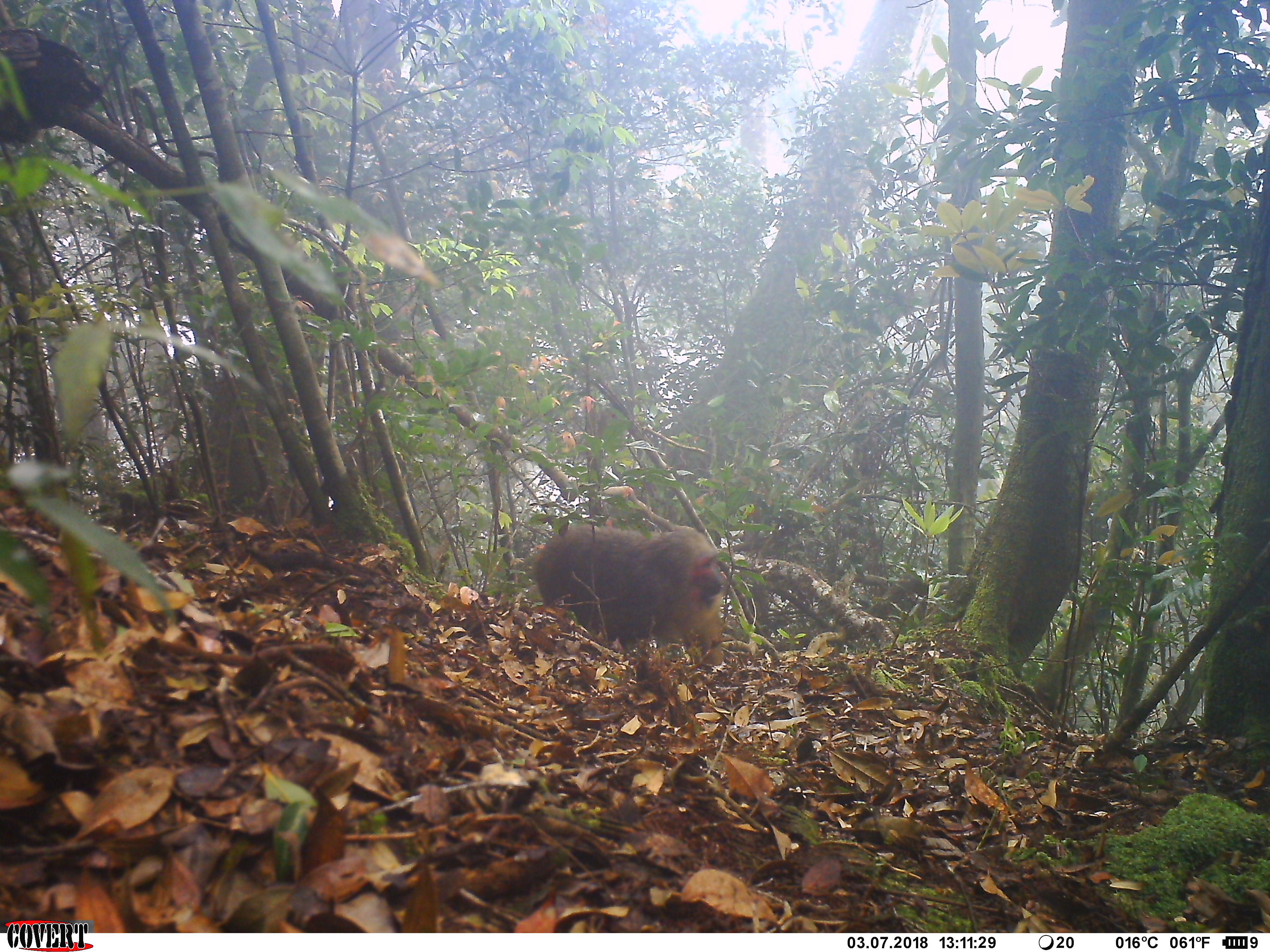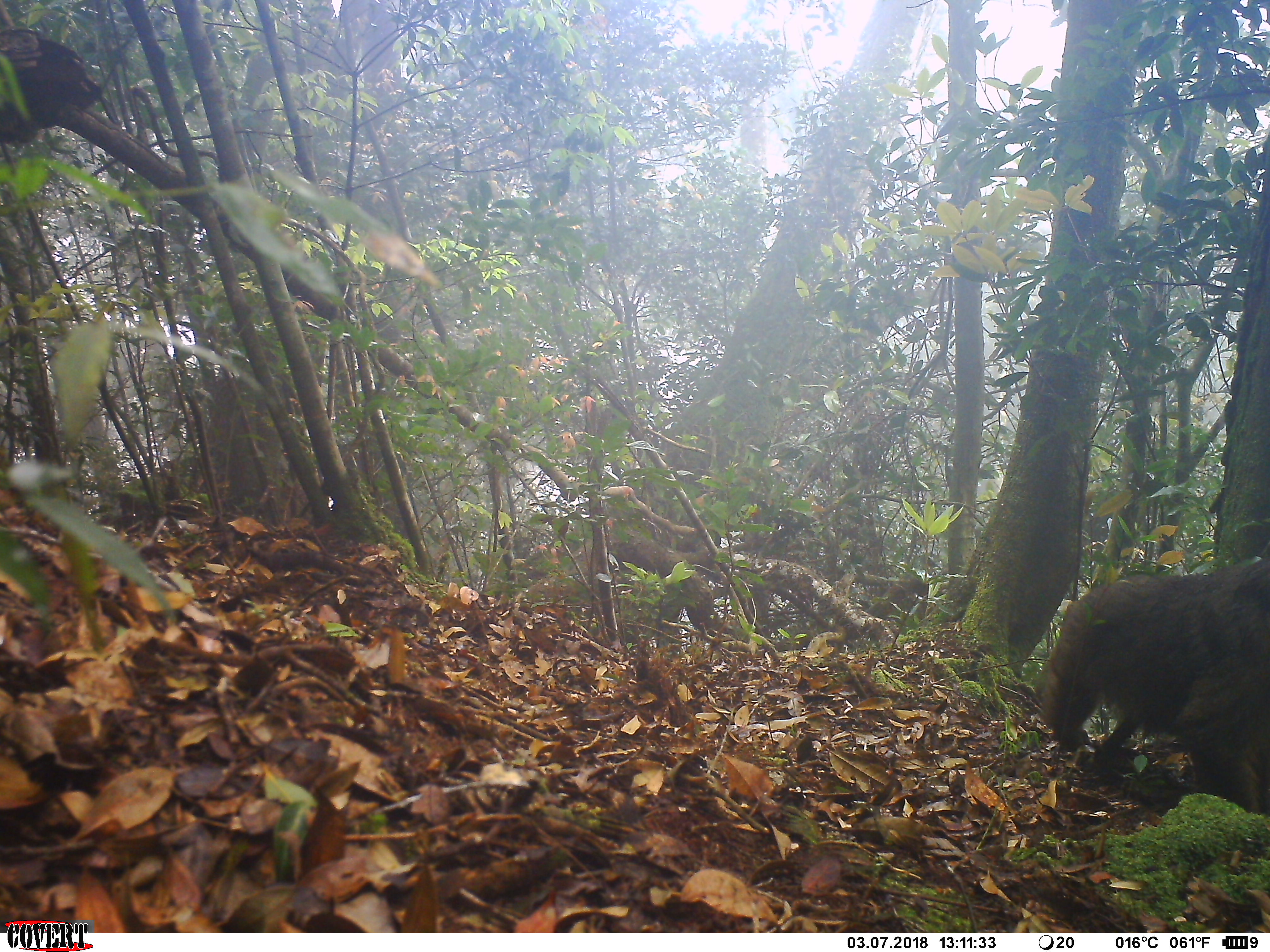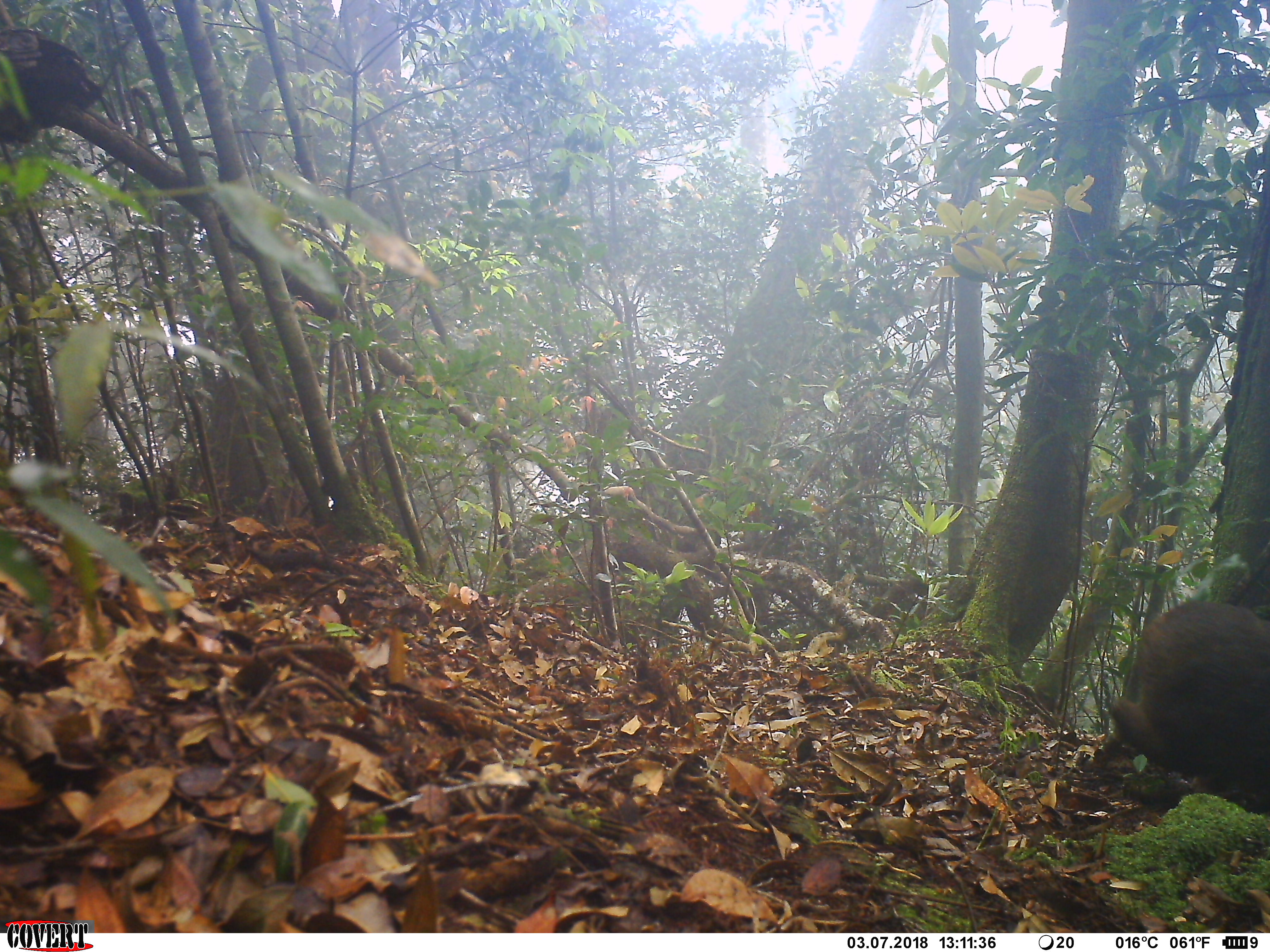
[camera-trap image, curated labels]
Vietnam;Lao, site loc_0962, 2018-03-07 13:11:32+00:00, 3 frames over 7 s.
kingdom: Animalia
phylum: Chordata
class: Mammalia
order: Primates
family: Cercopithecidae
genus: Macaca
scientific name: Macaca arctoides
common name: stump-tailed macaque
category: stump tailed macaque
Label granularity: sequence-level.